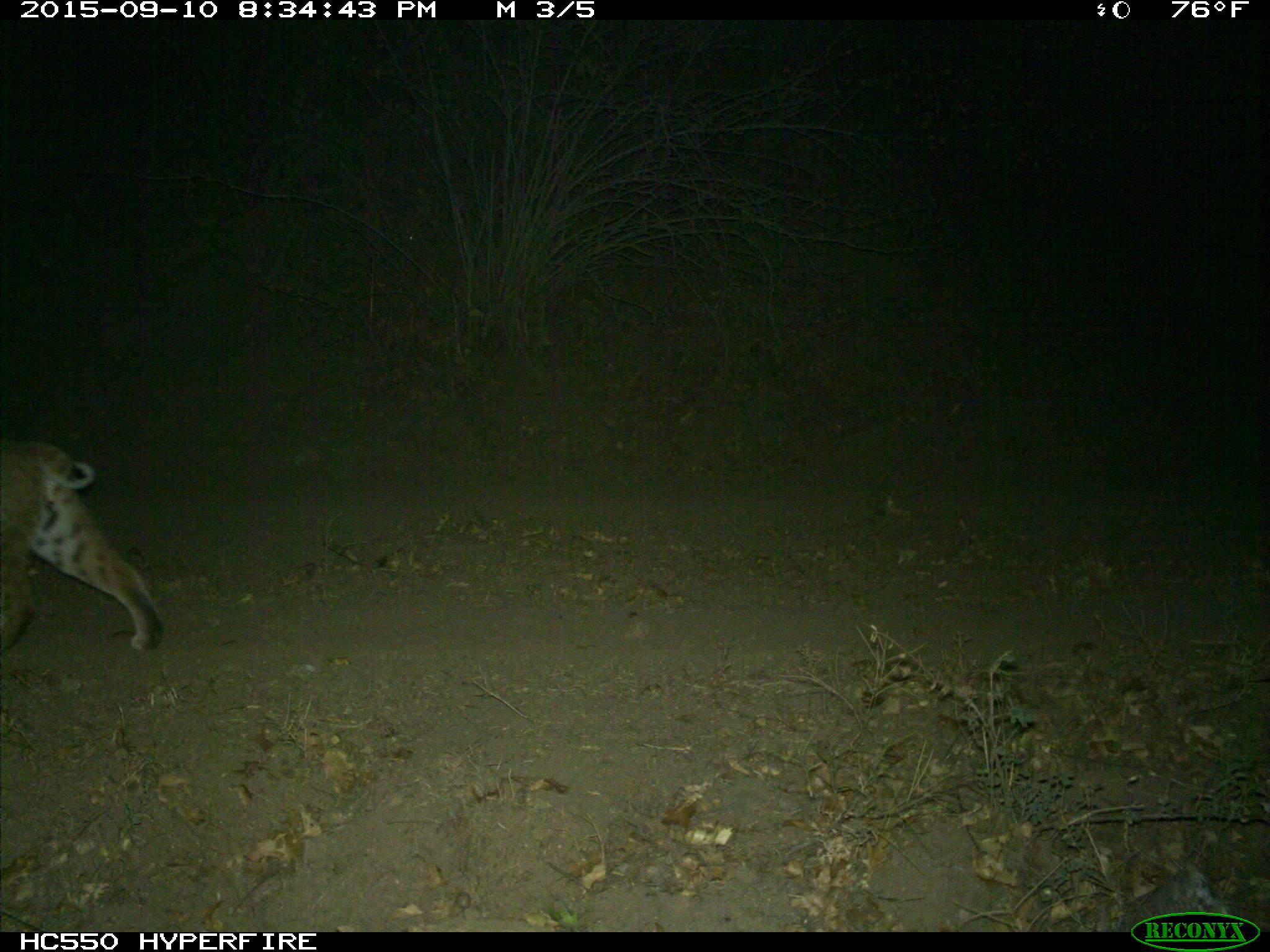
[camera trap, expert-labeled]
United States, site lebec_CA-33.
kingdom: Animalia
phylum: Chordata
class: Mammalia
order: Carnivora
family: Felidae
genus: Lynx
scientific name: Lynx rufus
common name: bobcat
Lynx rufus (bobcat).